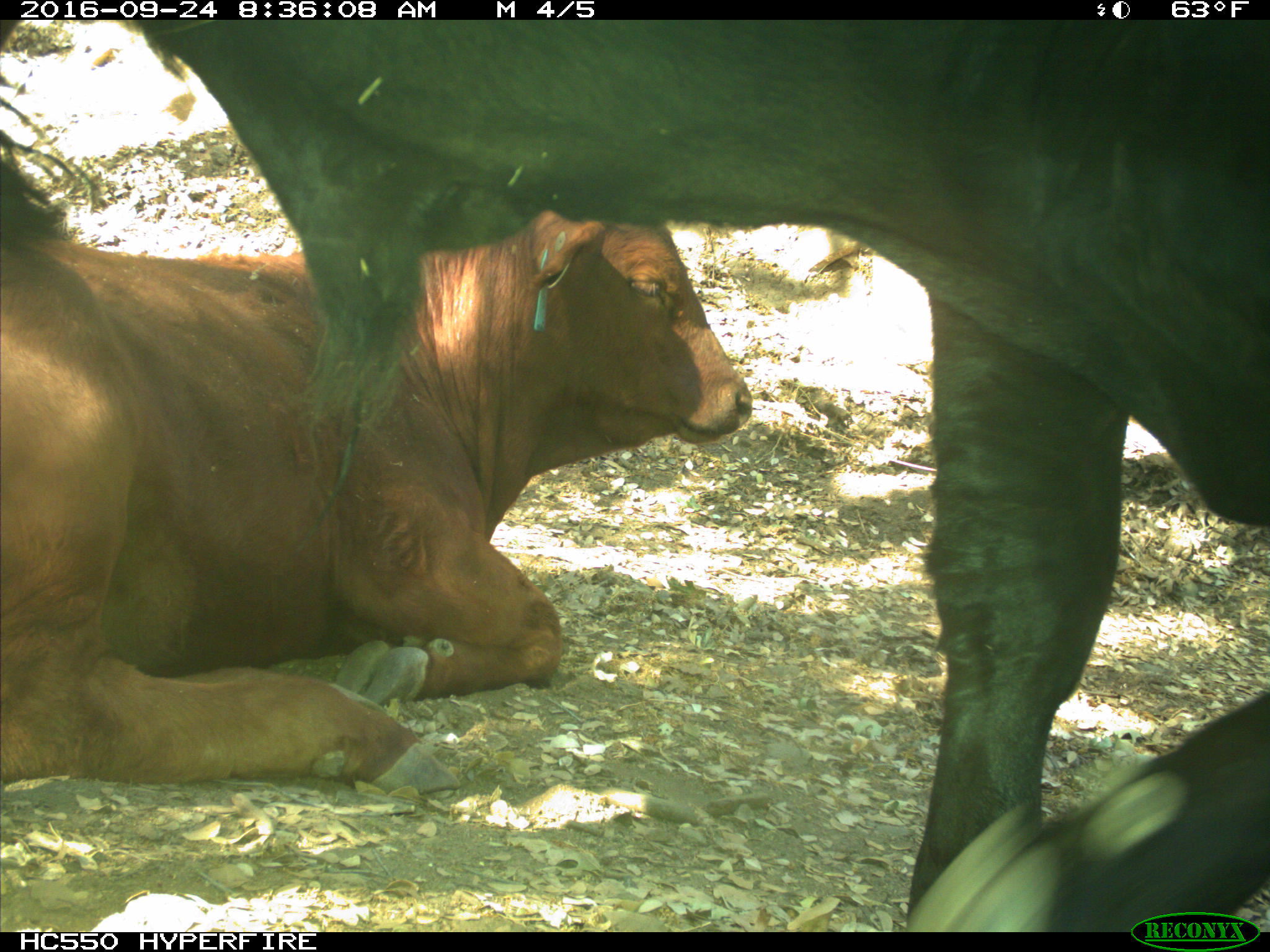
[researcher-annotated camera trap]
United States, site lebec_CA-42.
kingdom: Animalia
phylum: Chordata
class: Mammalia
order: Artiodactyla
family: Bovidae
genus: Bos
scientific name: Bos taurus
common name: domestic cow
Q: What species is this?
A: Bos taurus (domestic cow).